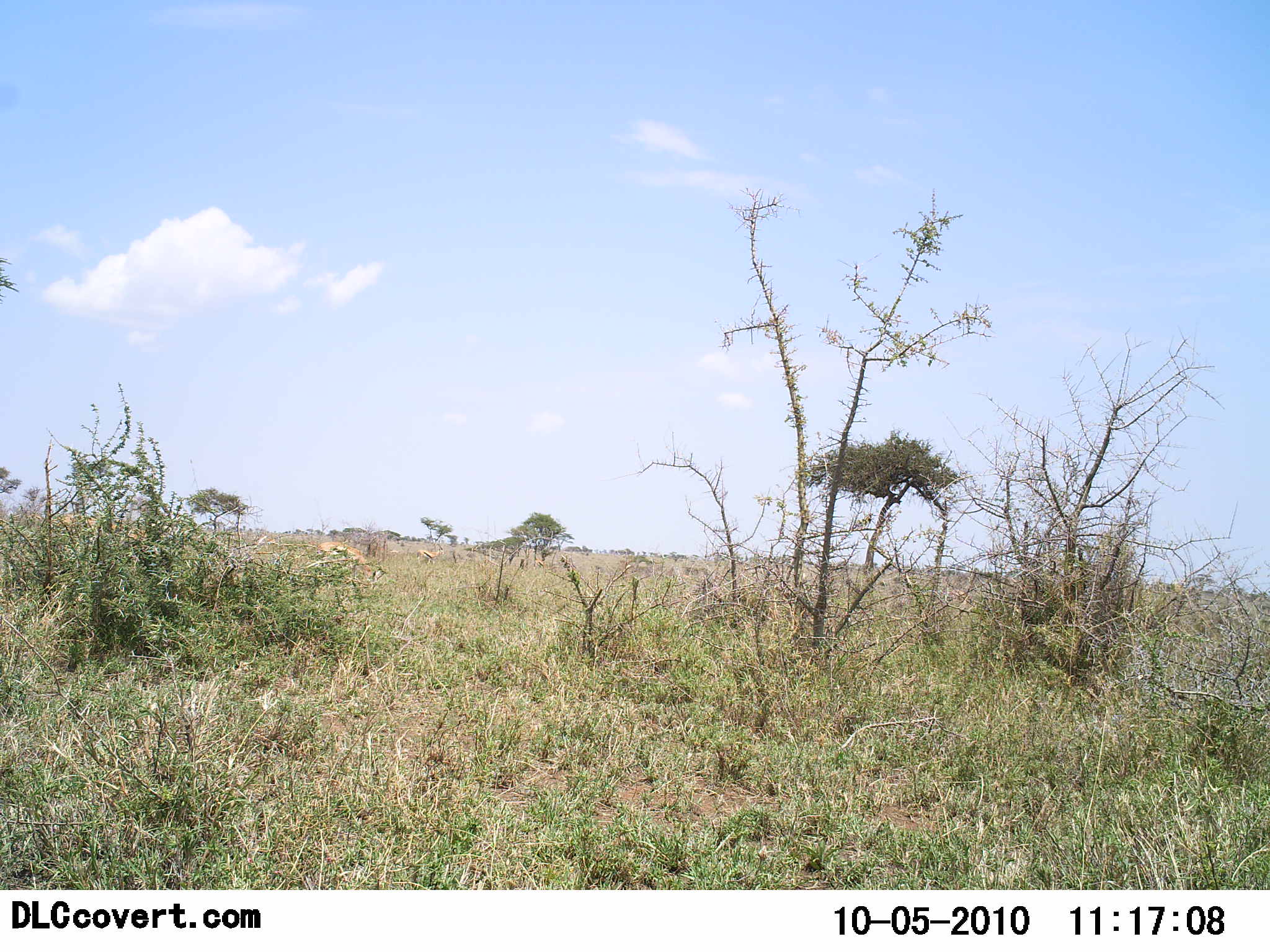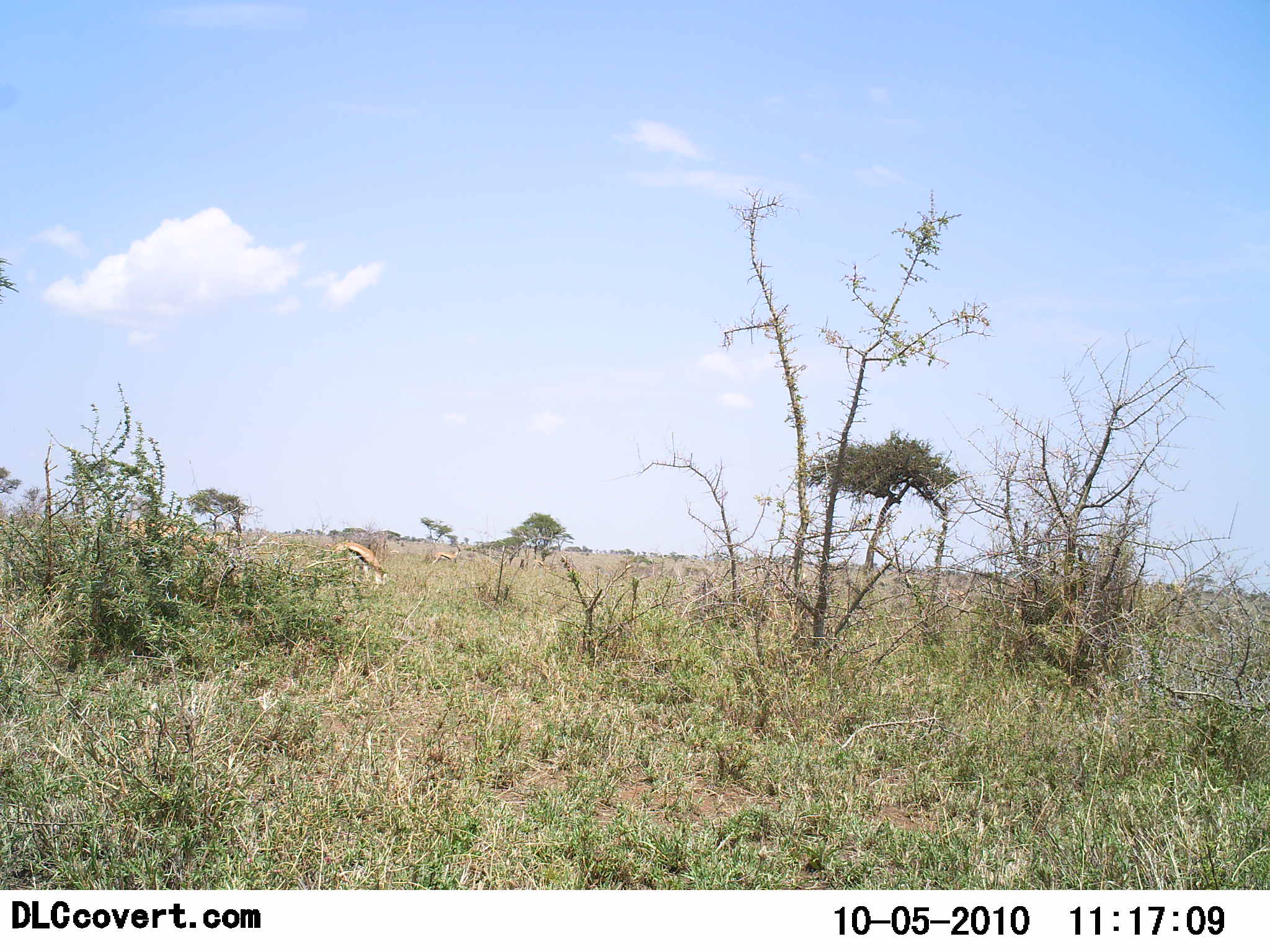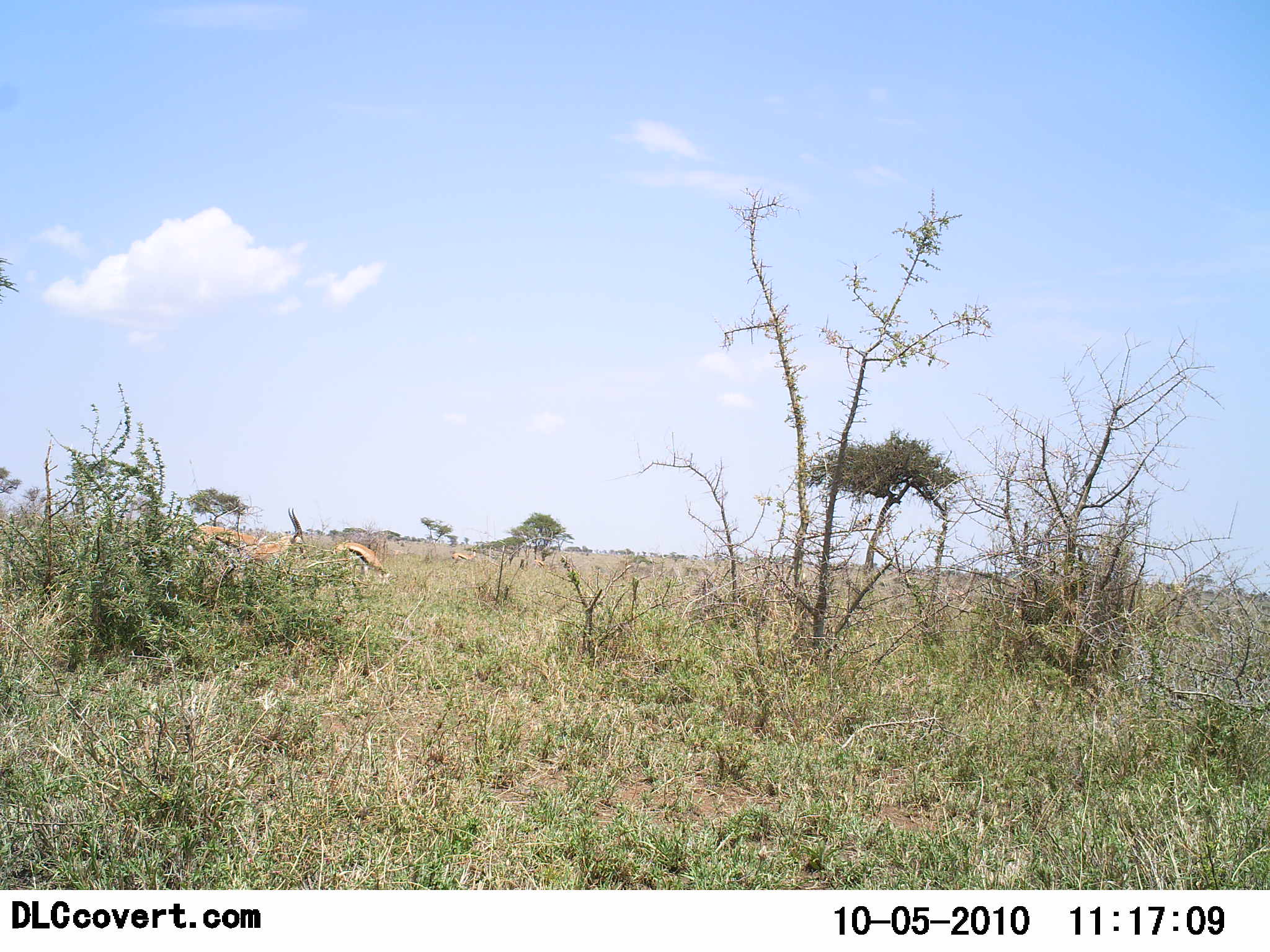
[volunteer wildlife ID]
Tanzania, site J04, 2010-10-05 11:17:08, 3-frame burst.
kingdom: Animalia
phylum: Chordata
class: Mammalia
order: Artiodactyla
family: Bovidae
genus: Eudorcas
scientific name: Eudorcas thomsonii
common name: thomson's gazelle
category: gazellethomsons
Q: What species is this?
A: Gazellethomsons (thomson's gazelle) (Eudorcas thomsonii).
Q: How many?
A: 3.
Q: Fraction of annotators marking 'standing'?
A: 16%.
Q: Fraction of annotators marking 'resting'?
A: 0%.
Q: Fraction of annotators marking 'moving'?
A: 74%.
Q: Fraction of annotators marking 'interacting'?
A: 0%.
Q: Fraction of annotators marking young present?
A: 0%.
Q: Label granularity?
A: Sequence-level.